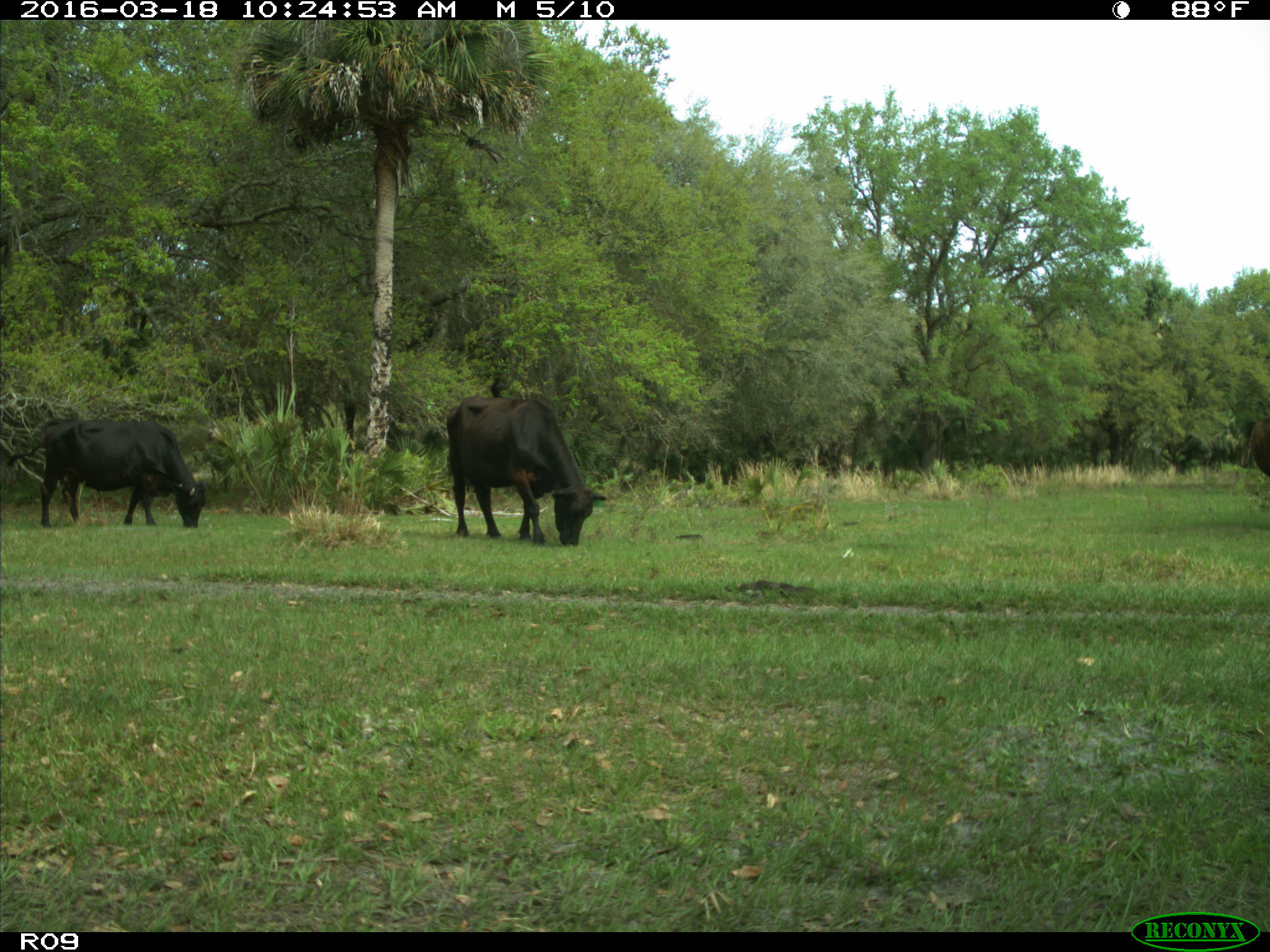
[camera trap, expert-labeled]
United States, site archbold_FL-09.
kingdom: Animalia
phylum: Chordata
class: Mammalia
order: Artiodactyla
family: Bovidae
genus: Bos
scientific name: Bos taurus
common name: domestic cow